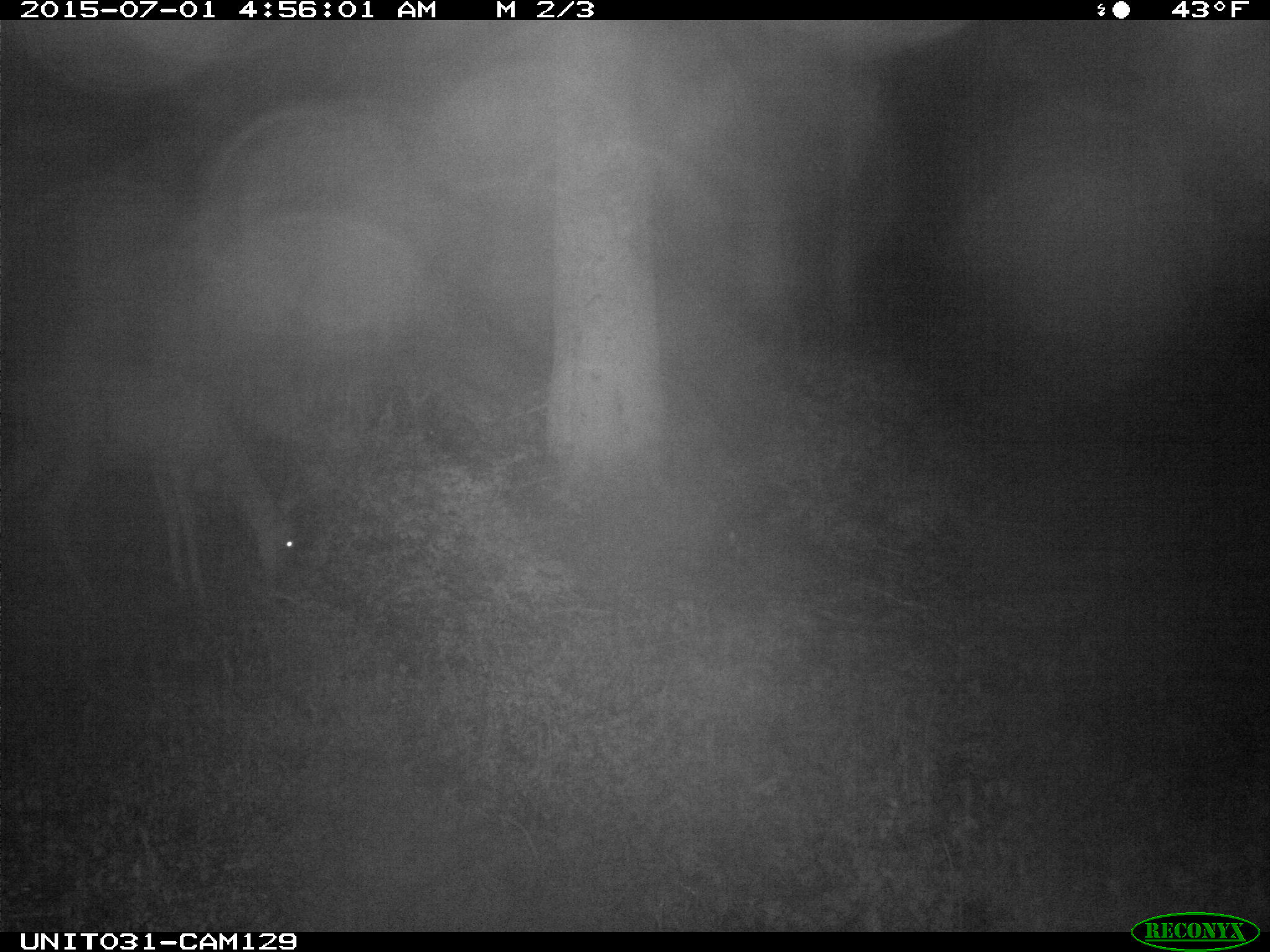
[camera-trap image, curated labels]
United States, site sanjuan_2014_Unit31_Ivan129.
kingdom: Animalia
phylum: Chordata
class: Mammalia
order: Artiodactyla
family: Cervidae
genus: Odocoileus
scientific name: Odocoileus hemionus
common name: mule deer